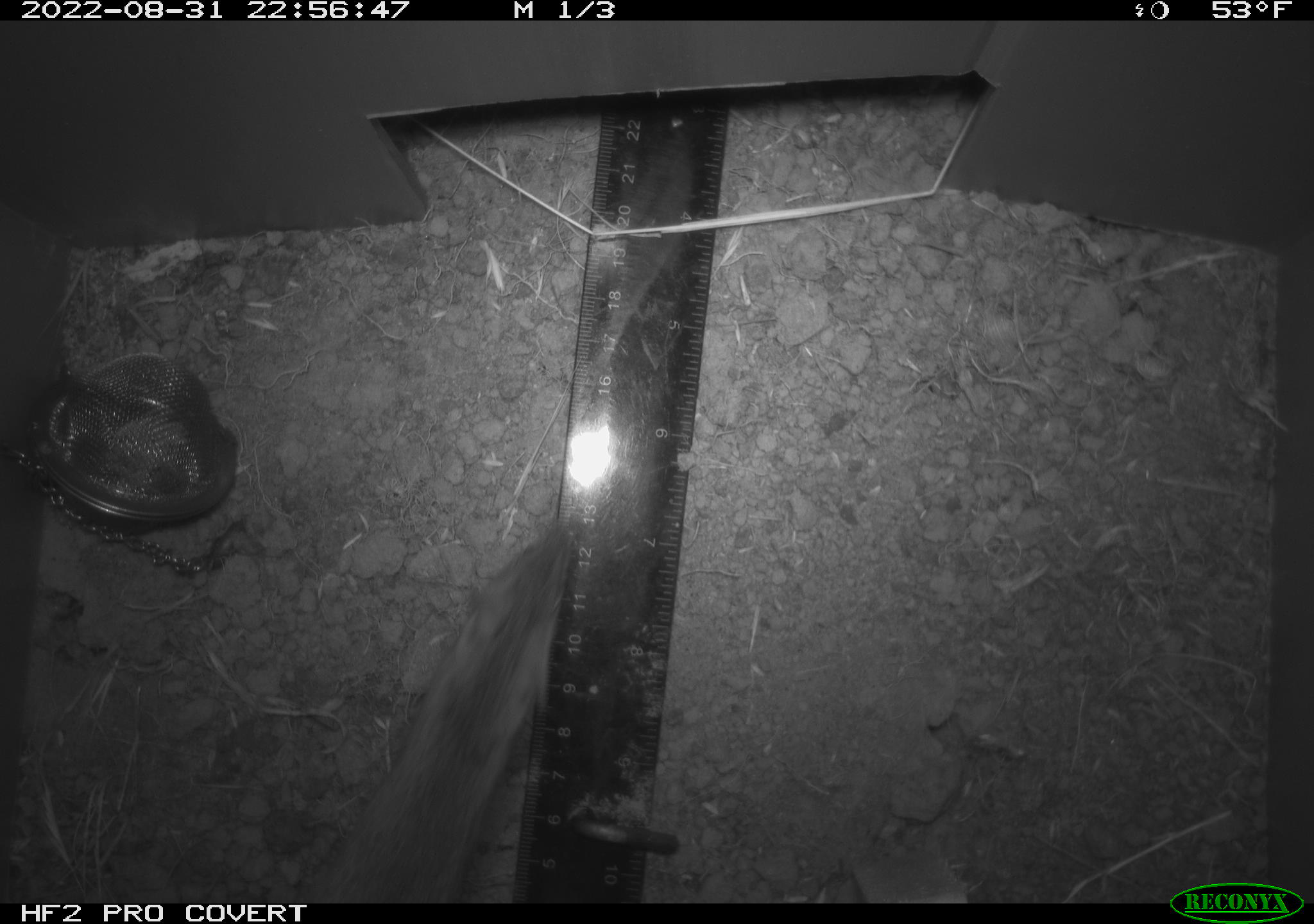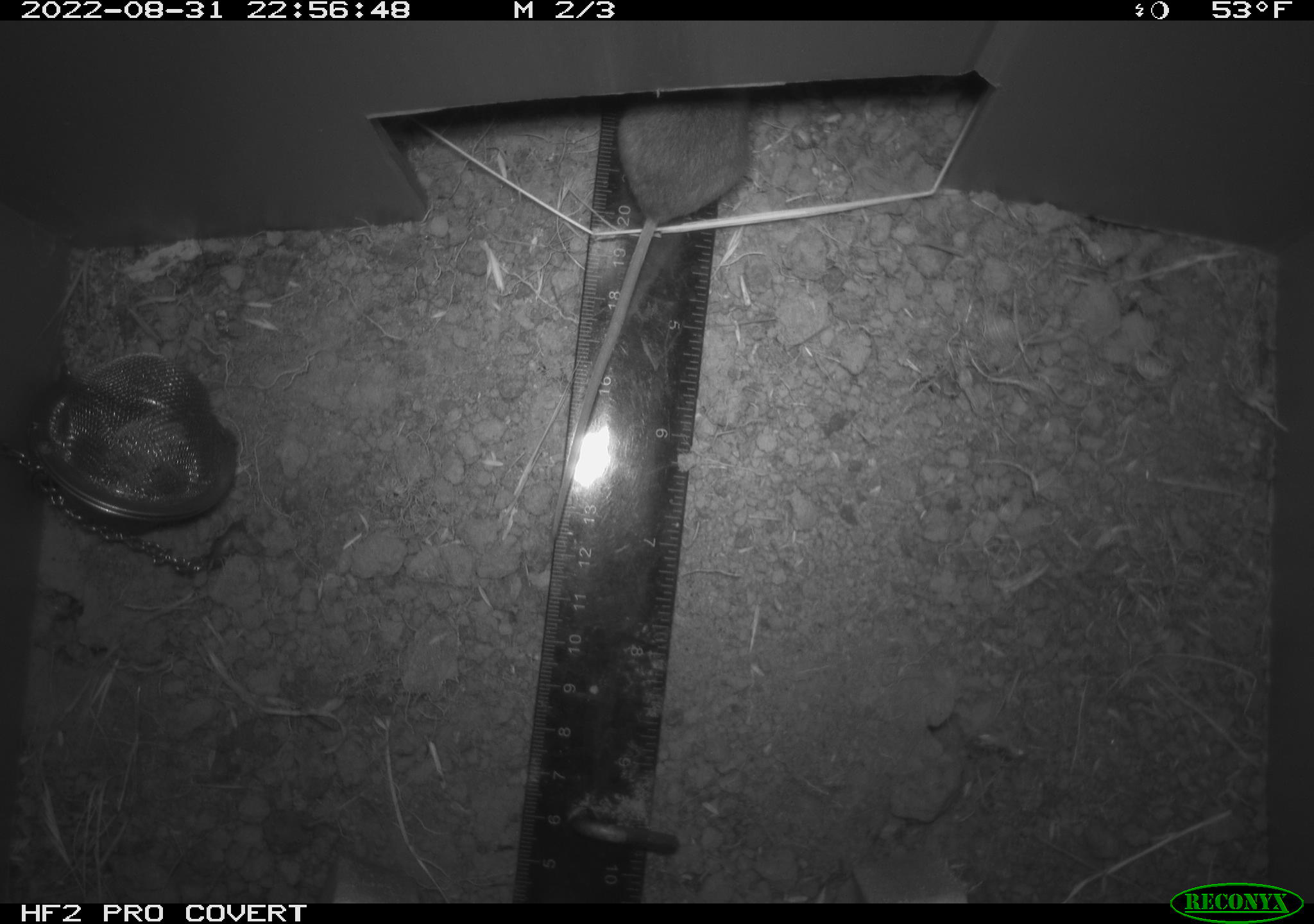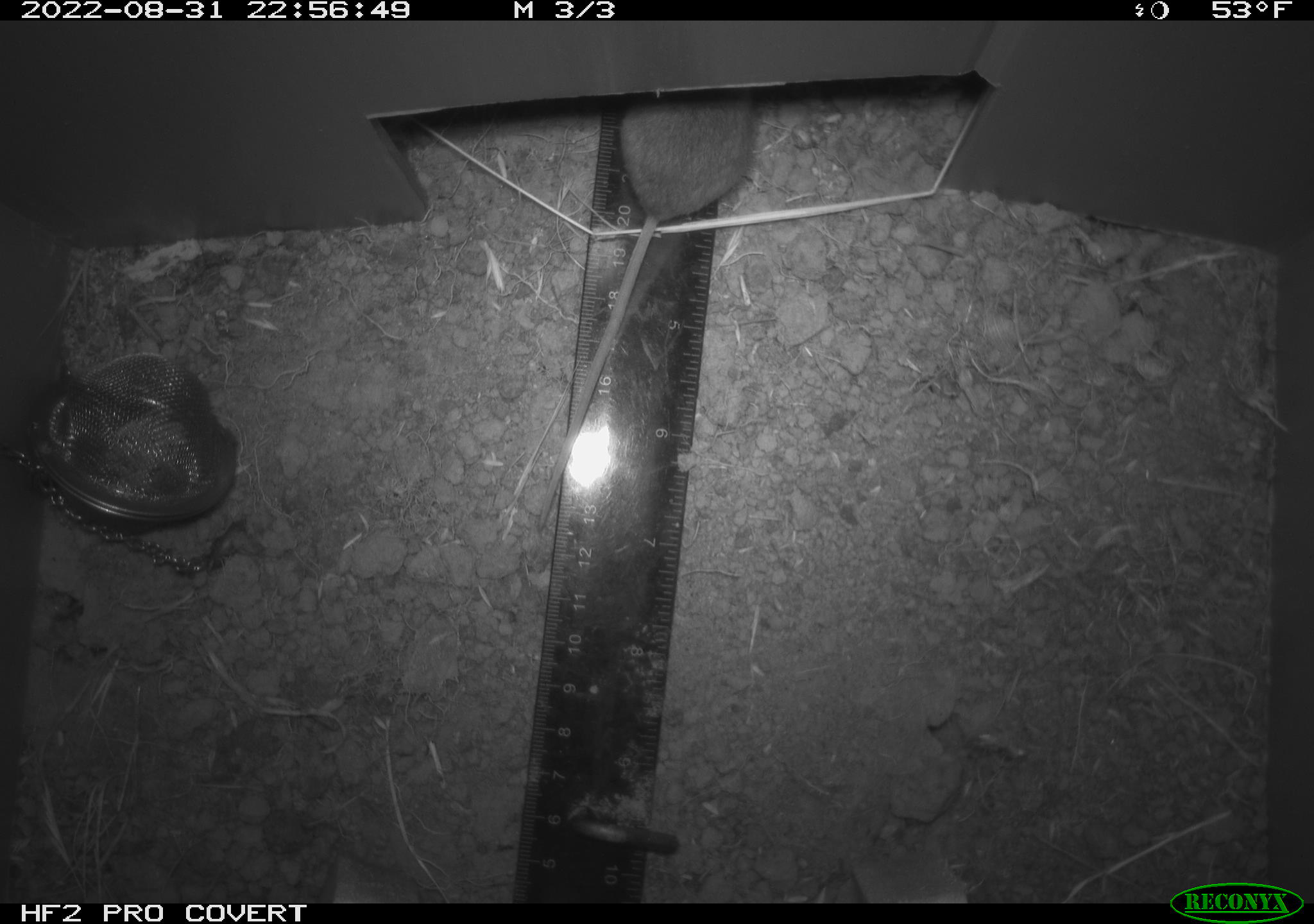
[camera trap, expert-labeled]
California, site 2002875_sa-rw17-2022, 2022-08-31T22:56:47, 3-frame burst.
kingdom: Animalia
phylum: Chordata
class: Mammalia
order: Rodentia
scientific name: Rodentia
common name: mouse species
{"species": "mouse species (Rodentia)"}